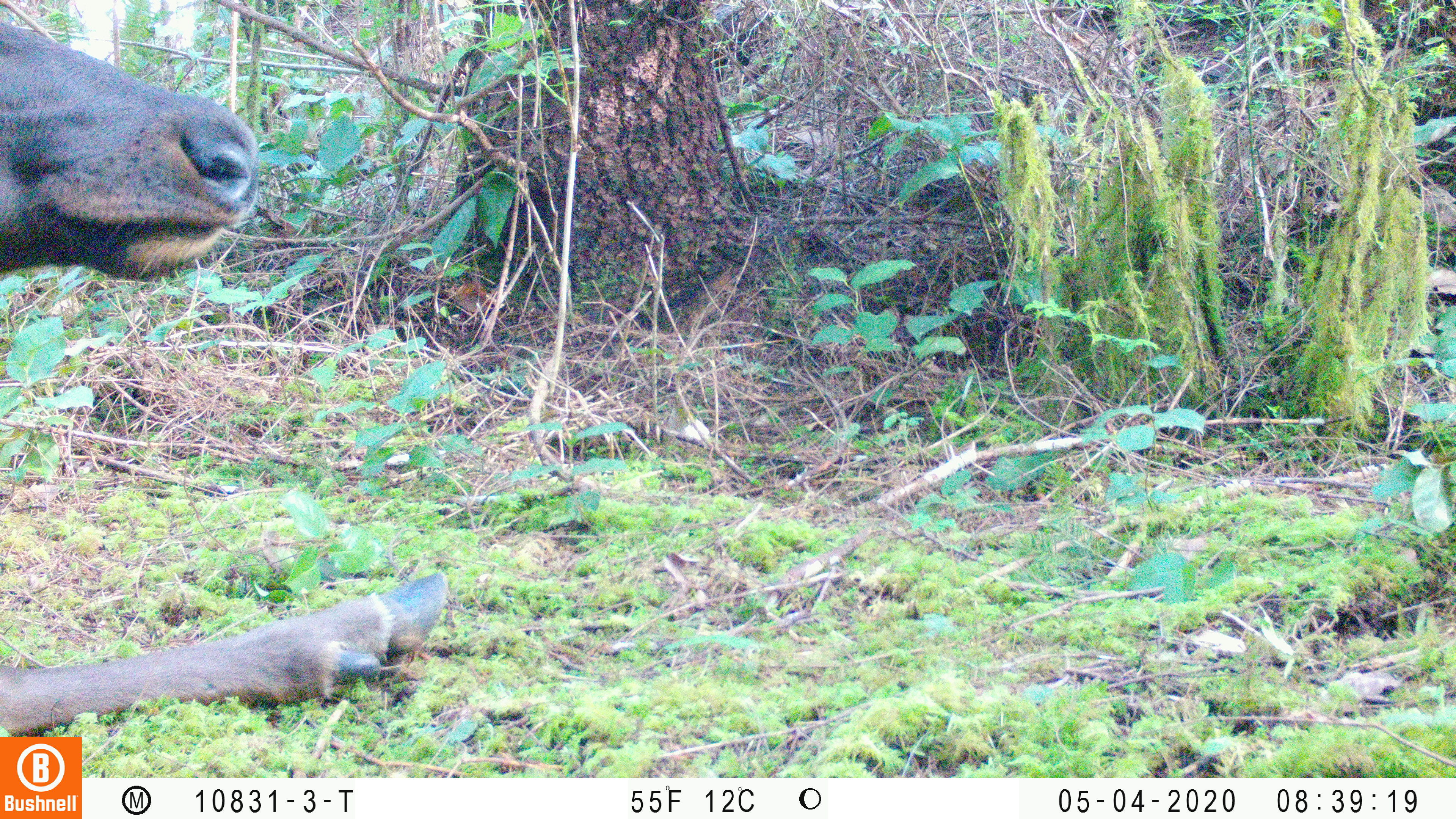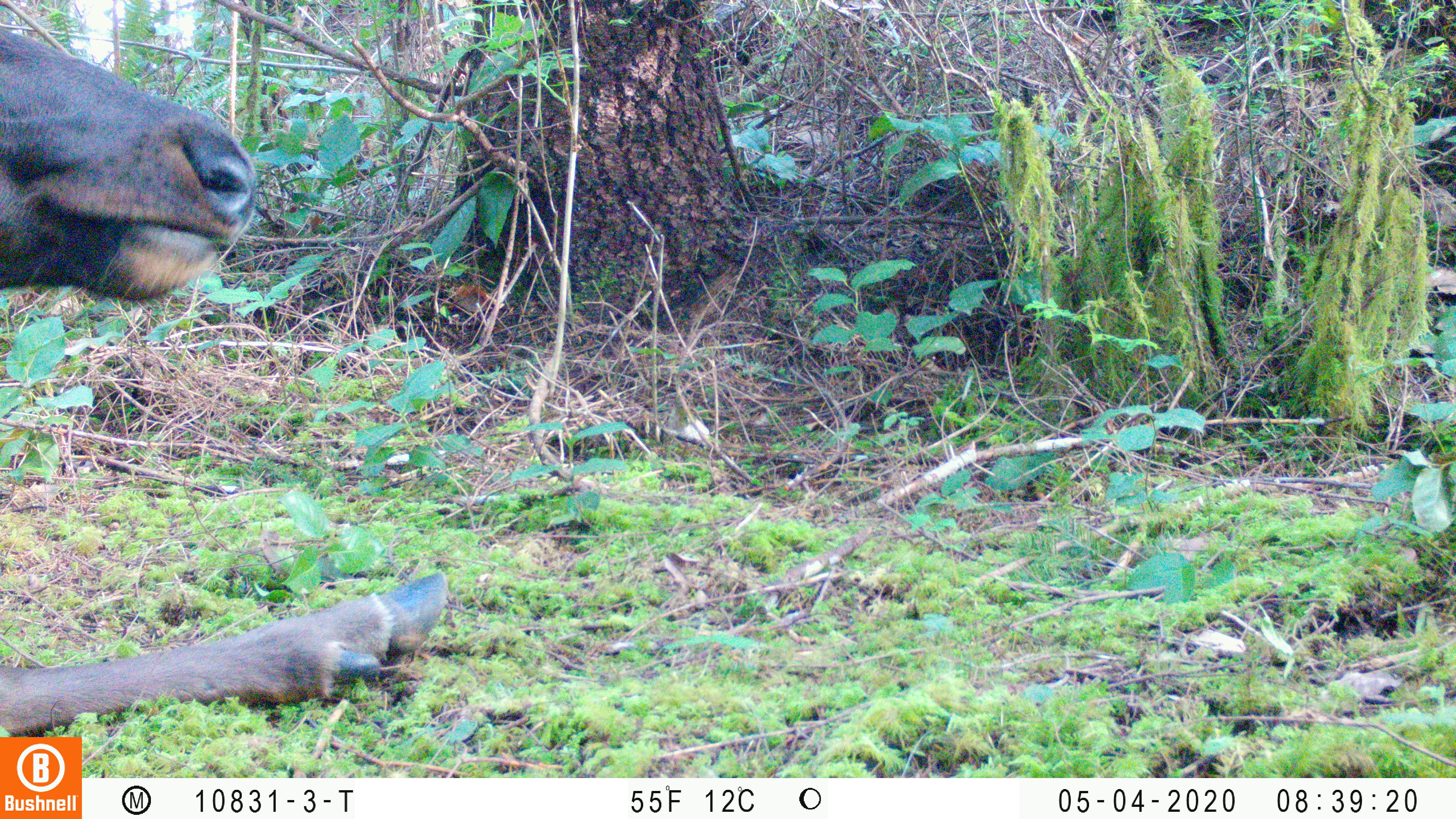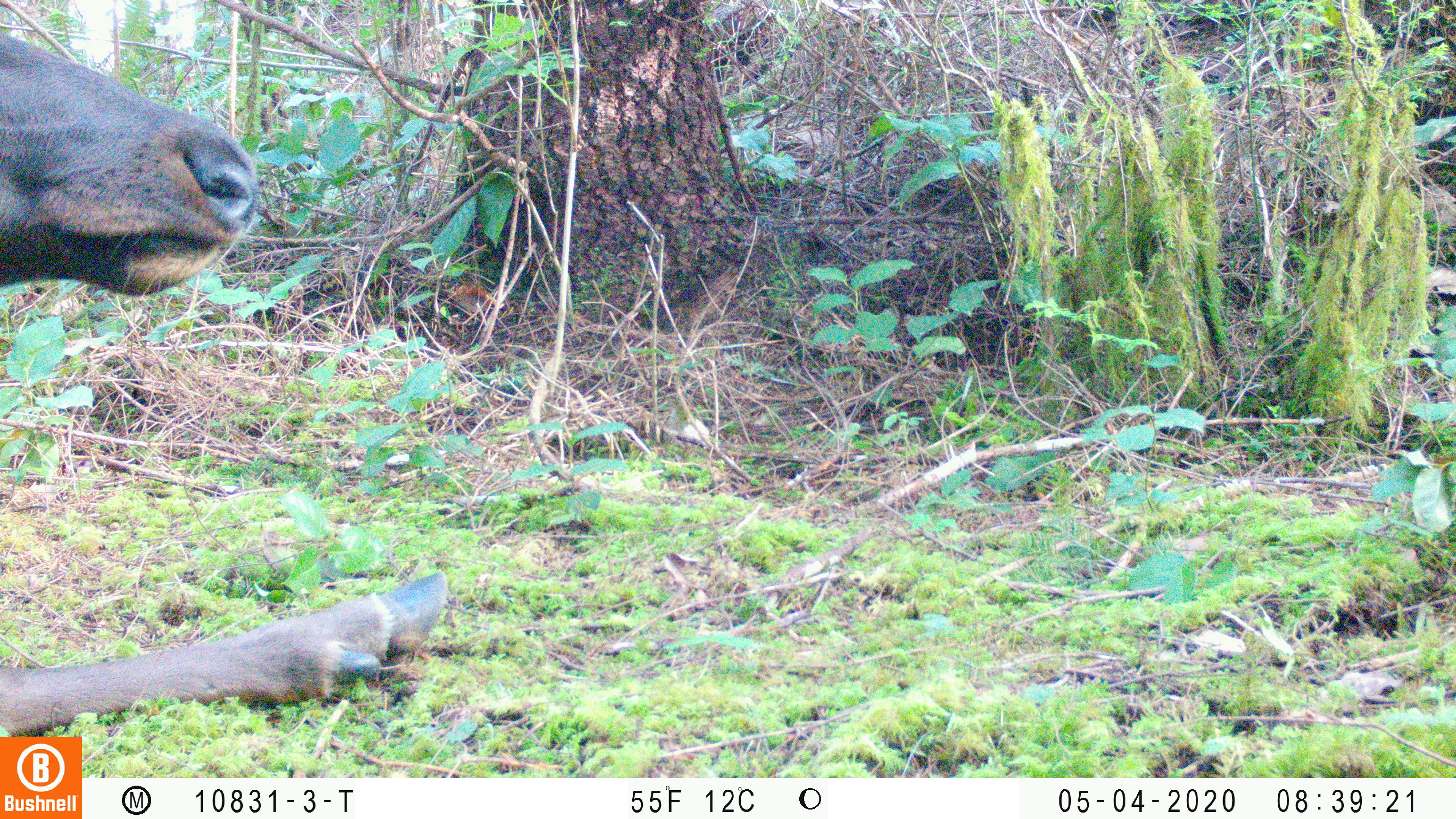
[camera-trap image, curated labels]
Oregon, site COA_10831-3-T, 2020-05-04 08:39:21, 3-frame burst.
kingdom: Animalia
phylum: Chordata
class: Mammalia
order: Artiodactyla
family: Cervidae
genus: Cervus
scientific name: Cervus canadensis roosevelti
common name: roosevelt elk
Roosevelt elk (Cervus canadensis roosevelti).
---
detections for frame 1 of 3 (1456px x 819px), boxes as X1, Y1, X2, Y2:
roosevelt elk: 0, 12, 455, 730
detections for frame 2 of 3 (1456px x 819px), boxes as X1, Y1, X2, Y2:
roosevelt elk: 0, 16, 452, 727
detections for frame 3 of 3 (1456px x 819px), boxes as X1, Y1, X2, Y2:
roosevelt elk: 6, 16, 455, 727